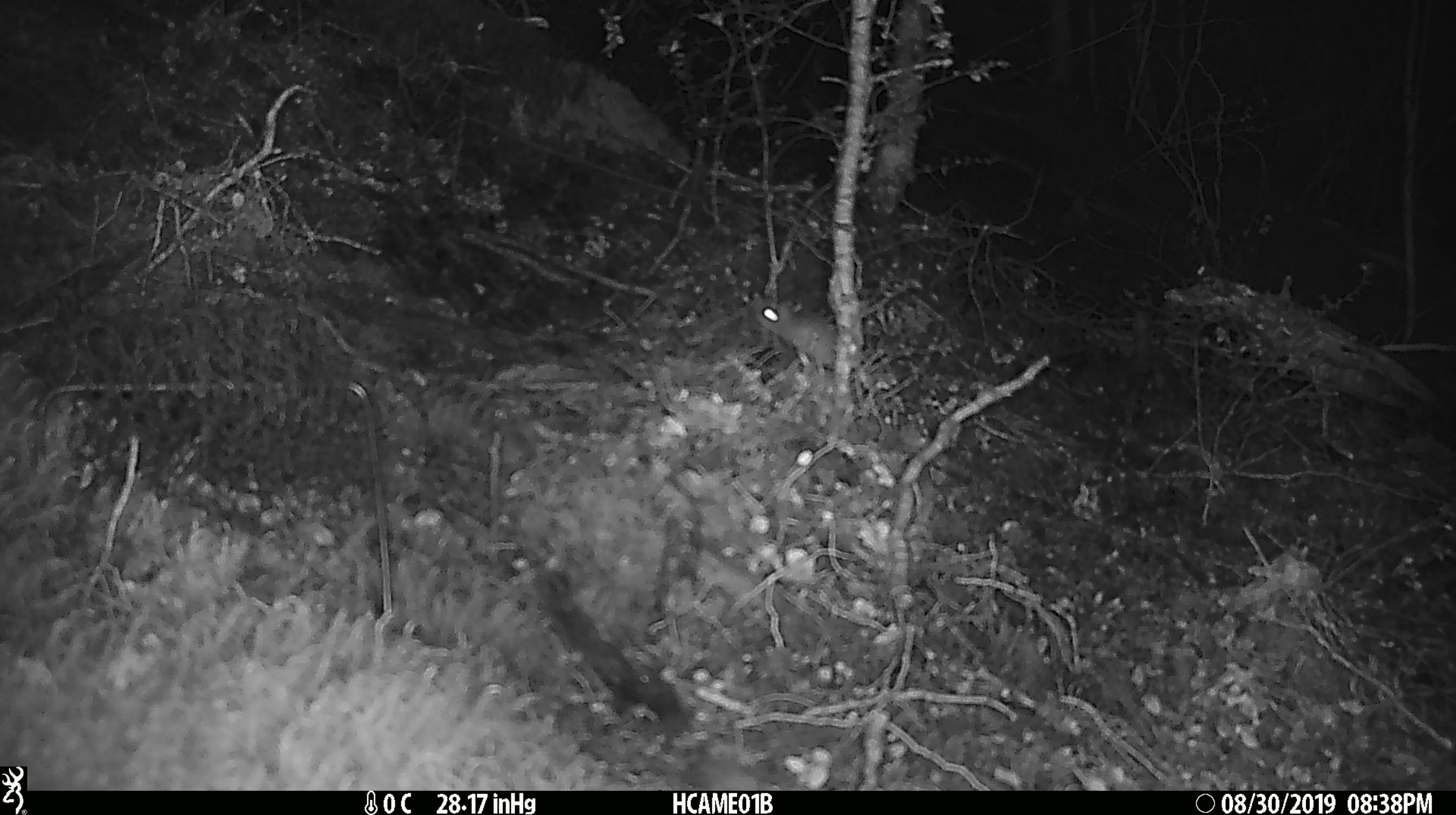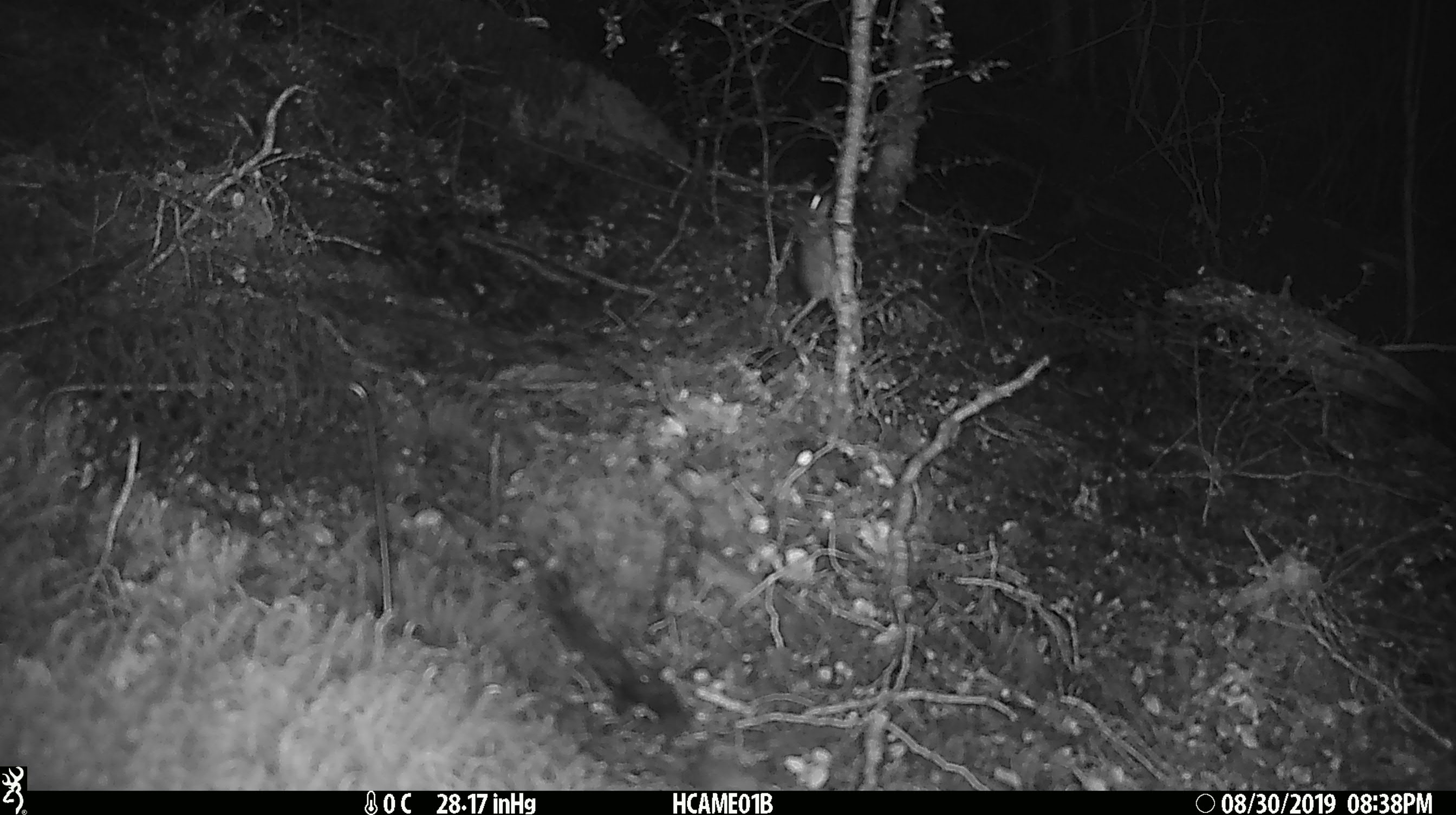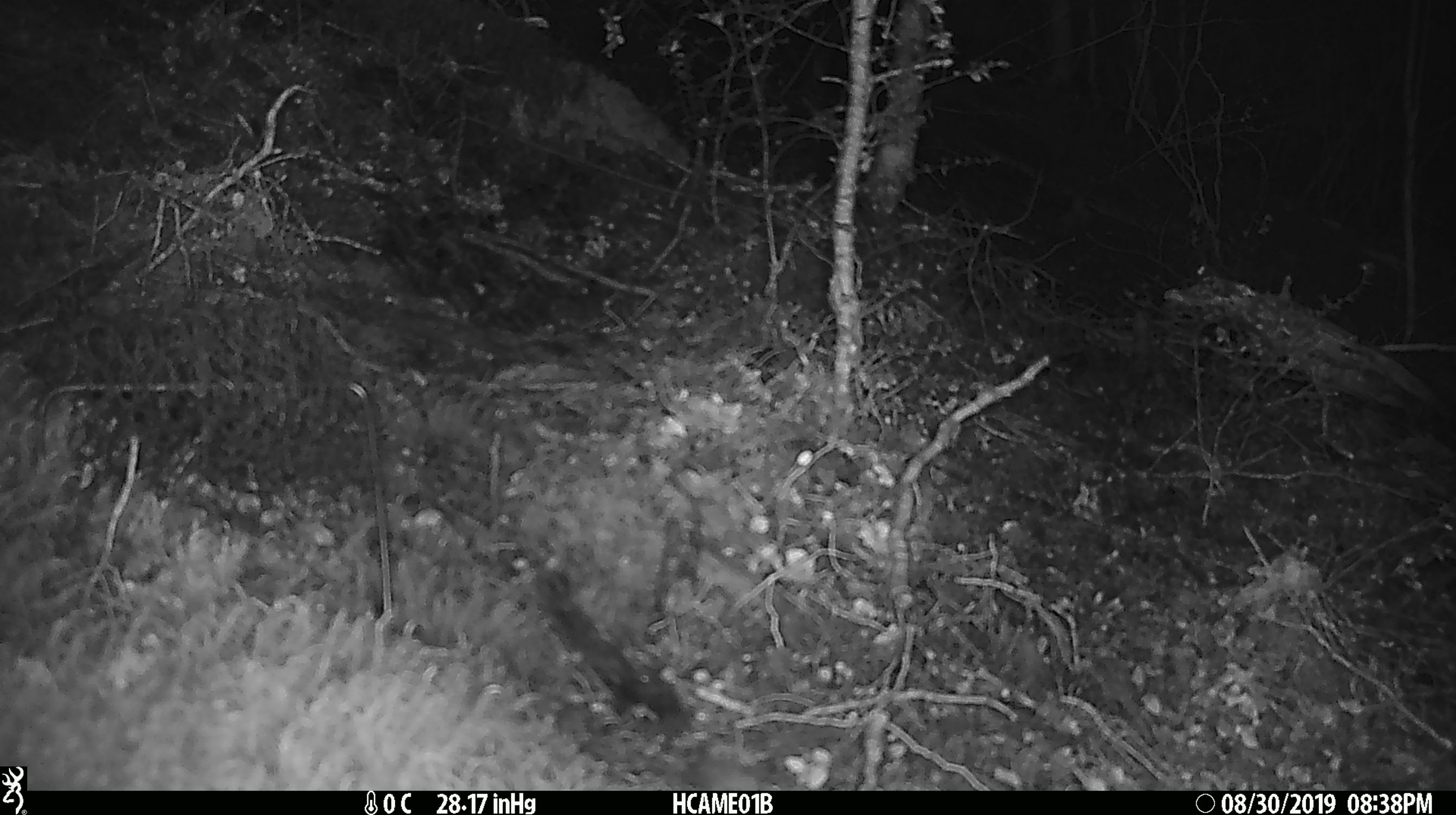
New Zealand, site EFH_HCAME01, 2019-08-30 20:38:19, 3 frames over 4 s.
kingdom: Animalia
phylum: Chordata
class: Mammalia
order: Rodentia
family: Muridae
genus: Mus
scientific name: Mus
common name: mouse